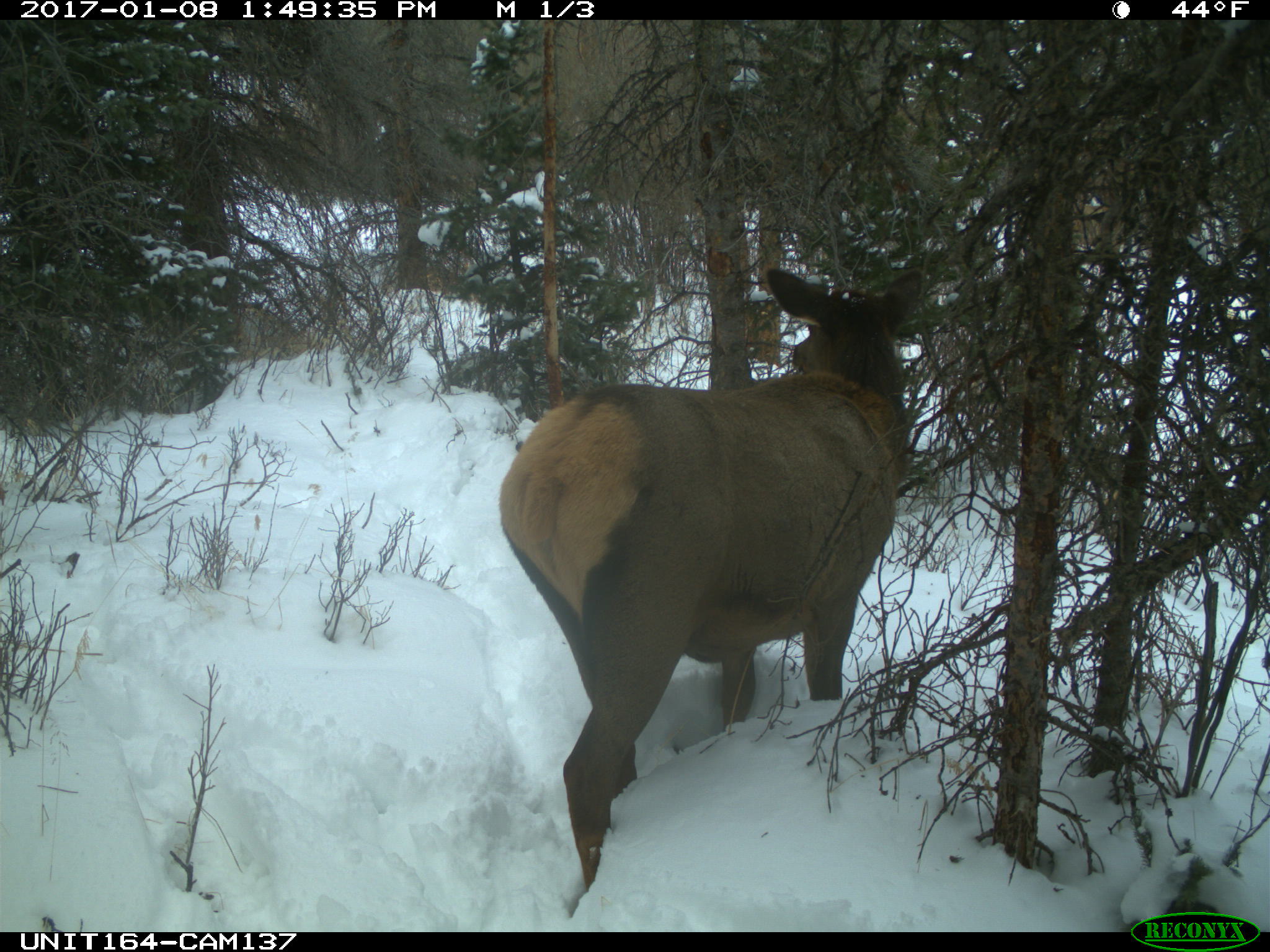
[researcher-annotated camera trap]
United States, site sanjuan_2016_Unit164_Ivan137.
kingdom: Animalia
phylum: Chordata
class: Mammalia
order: Artiodactyla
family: Cervidae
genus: Cervus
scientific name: Cervus elaphus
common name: red deer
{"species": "Cervus elaphus (red deer)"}